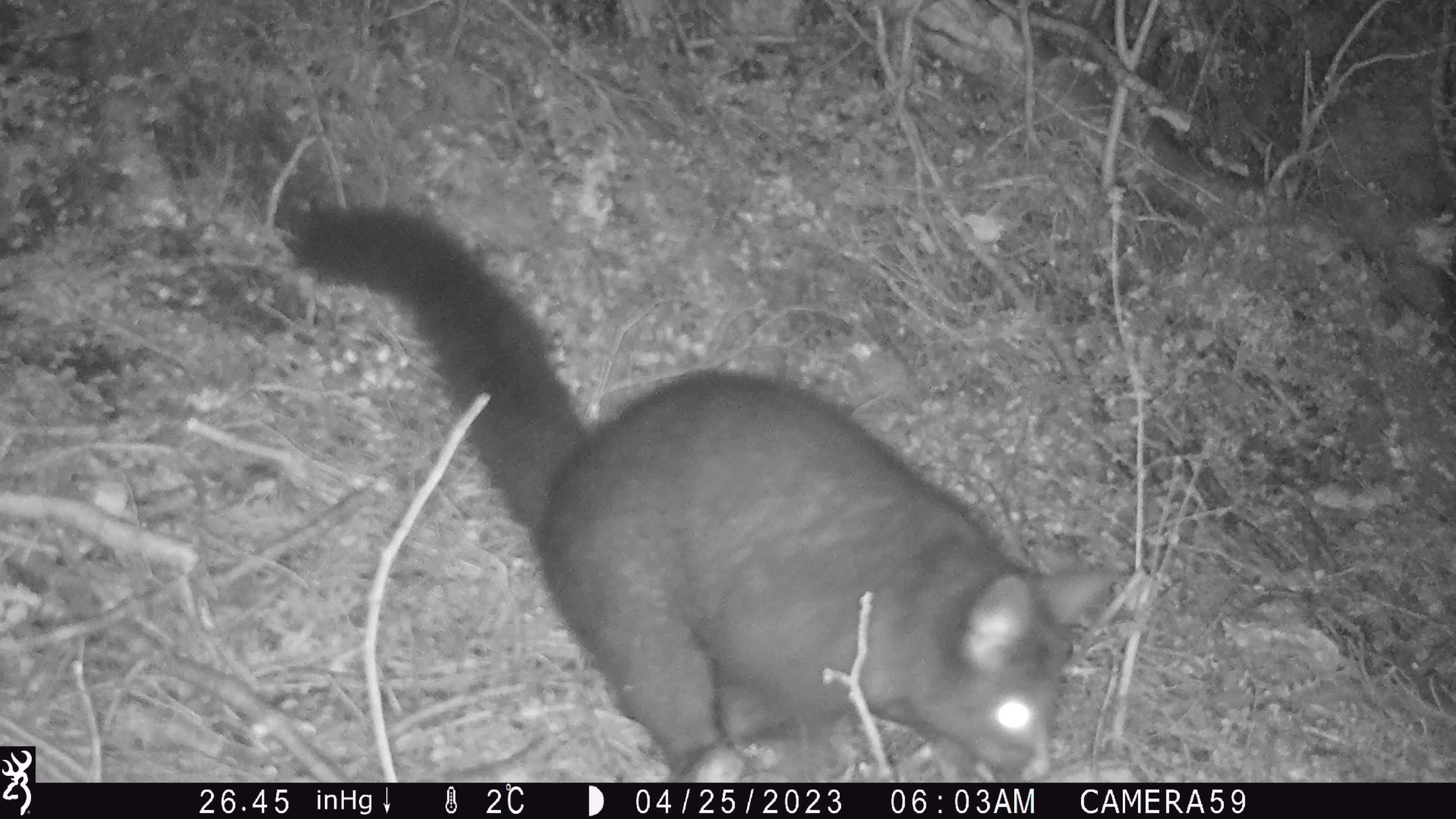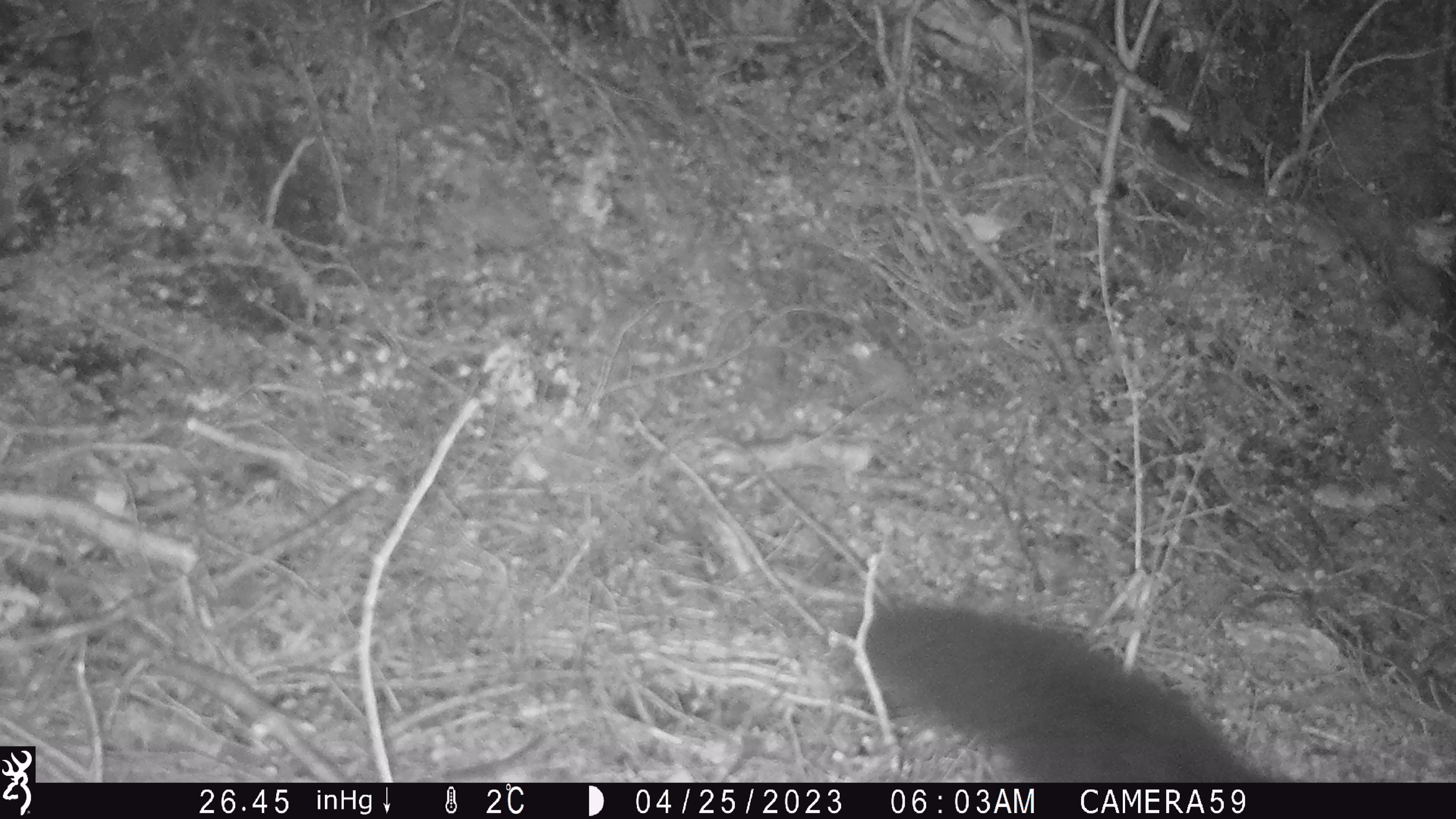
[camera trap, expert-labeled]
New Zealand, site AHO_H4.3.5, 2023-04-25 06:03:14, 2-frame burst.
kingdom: Animalia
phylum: Chordata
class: Mammalia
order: Carnivora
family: Mustelidae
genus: Mustela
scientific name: Mustela erminea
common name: stoat